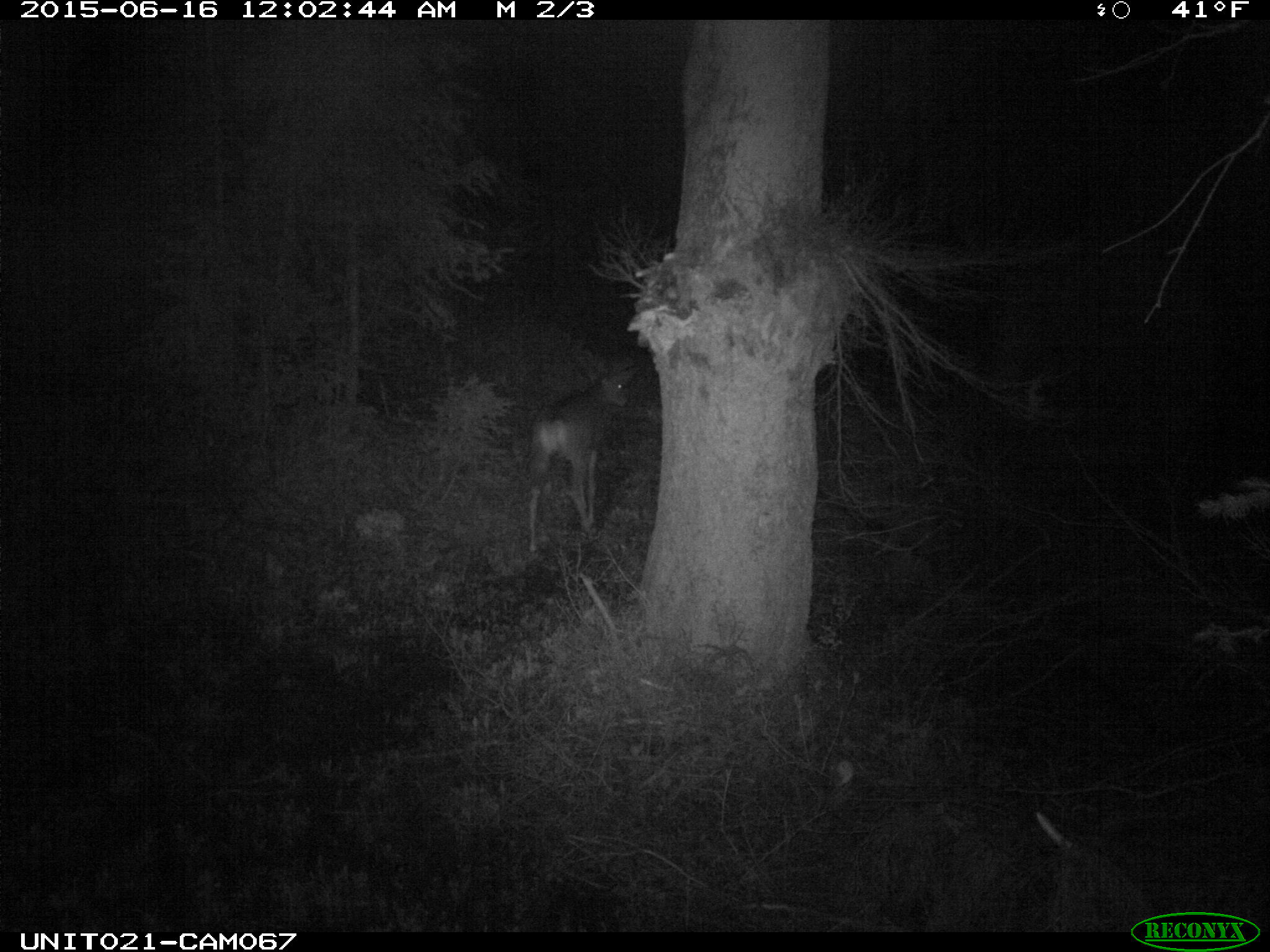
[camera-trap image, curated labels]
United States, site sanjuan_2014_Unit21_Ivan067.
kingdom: Animalia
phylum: Chordata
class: Mammalia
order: Artiodactyla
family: Cervidae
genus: Odocoileus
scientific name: Odocoileus hemionus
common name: mule deer